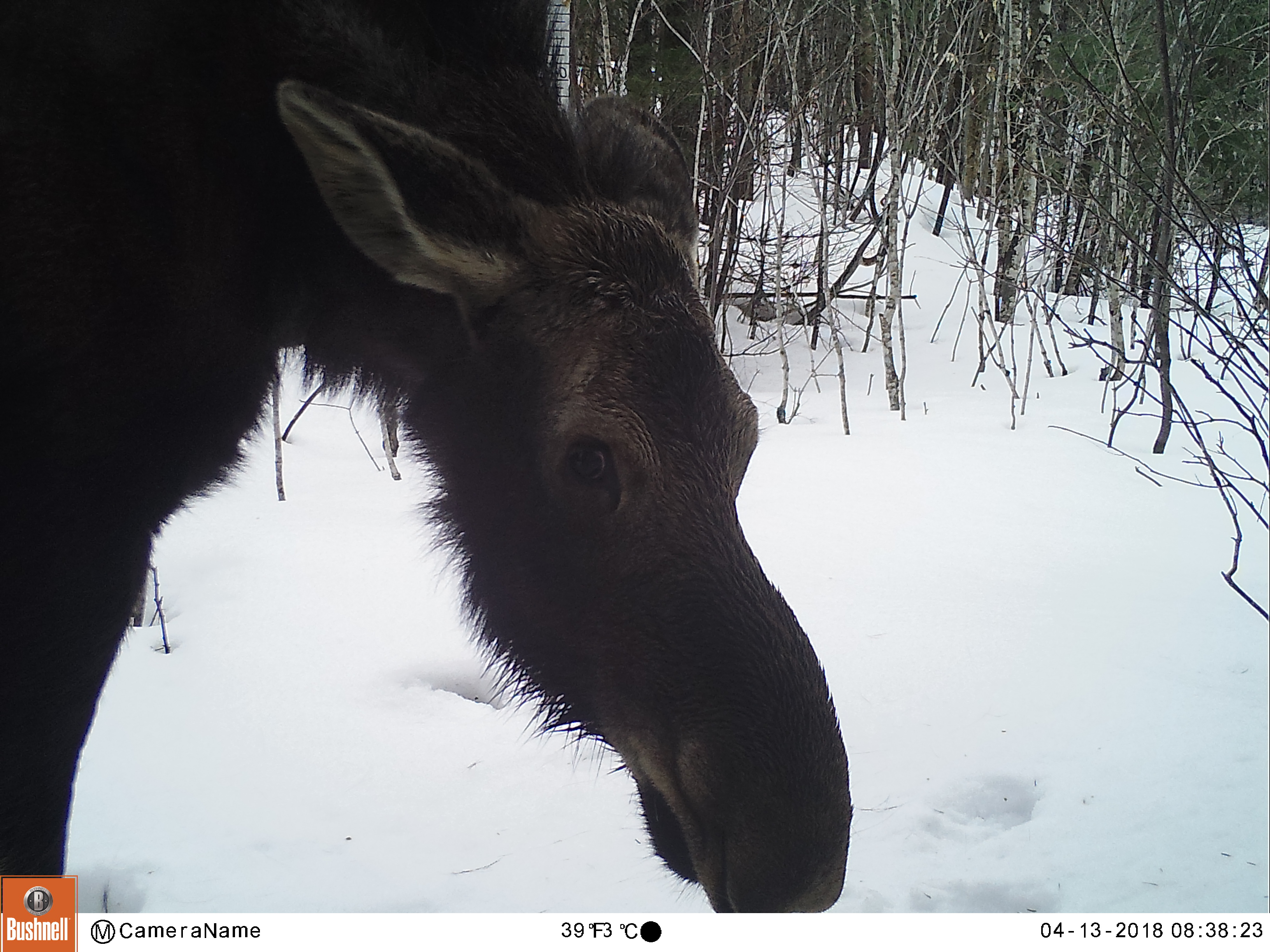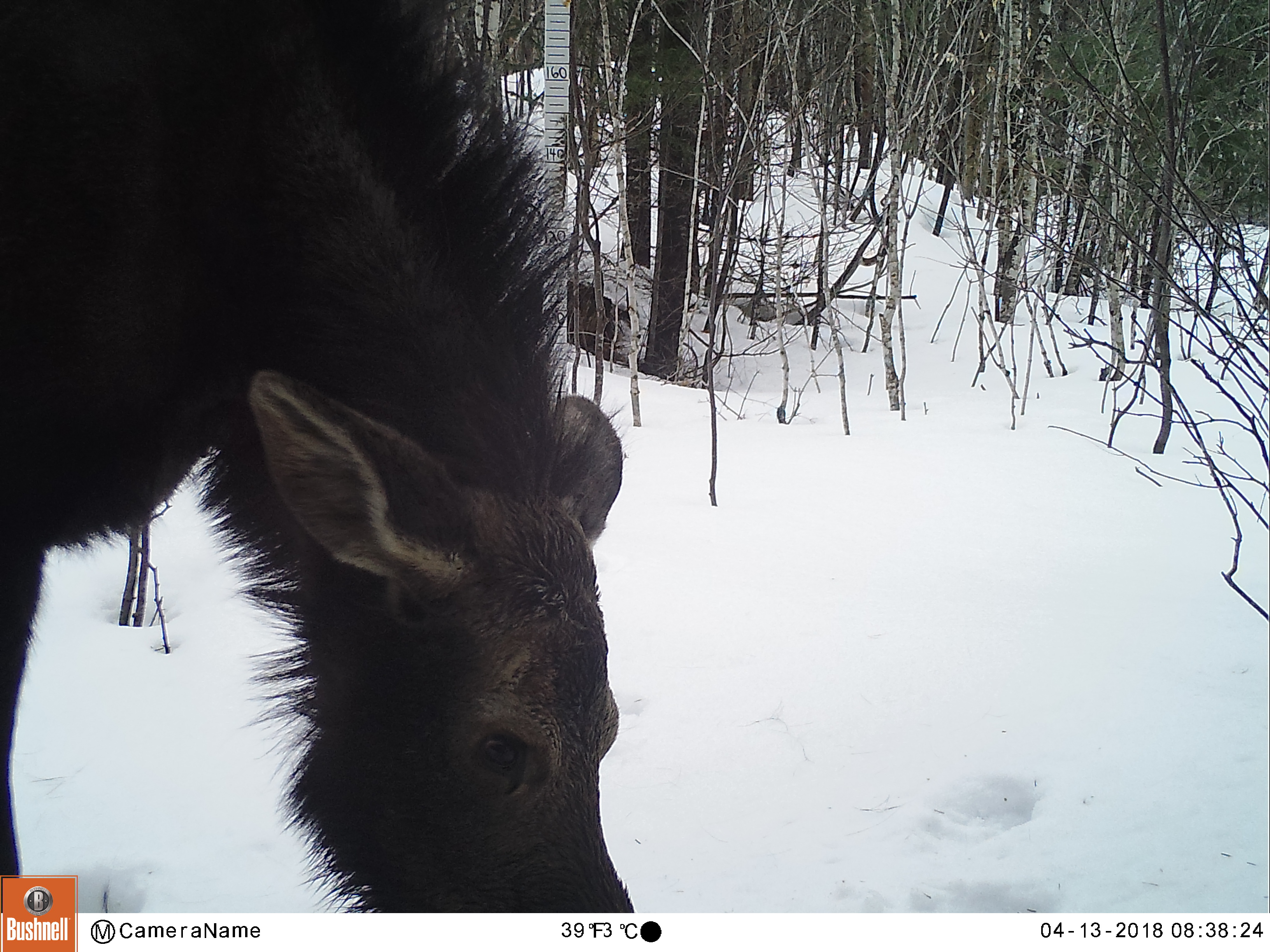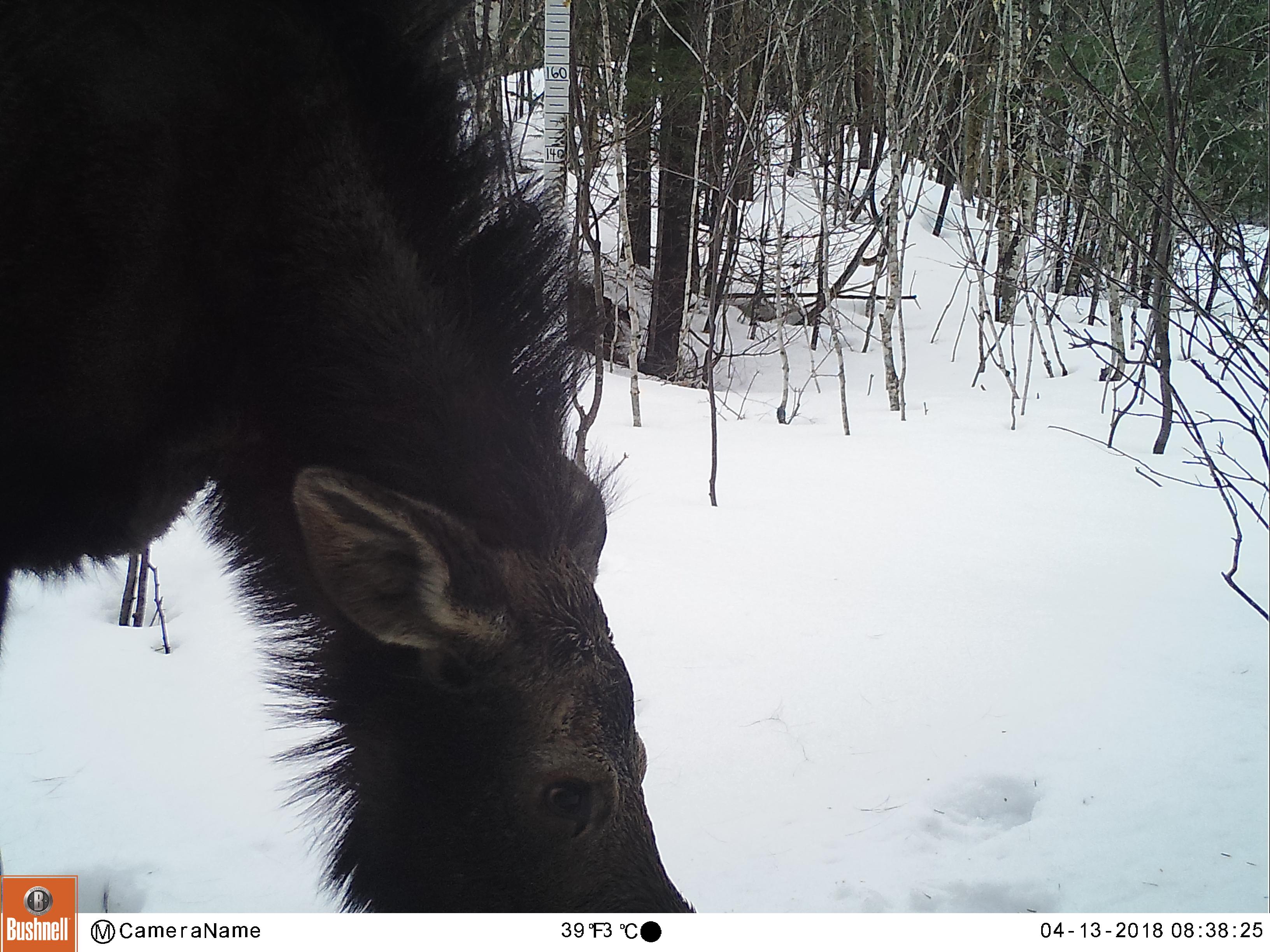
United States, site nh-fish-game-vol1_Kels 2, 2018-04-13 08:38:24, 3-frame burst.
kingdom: Animalia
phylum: Chordata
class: Mammalia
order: Artiodactyla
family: Cervidae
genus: Alces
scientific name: Alces alces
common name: moose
Moose (Alces alces).